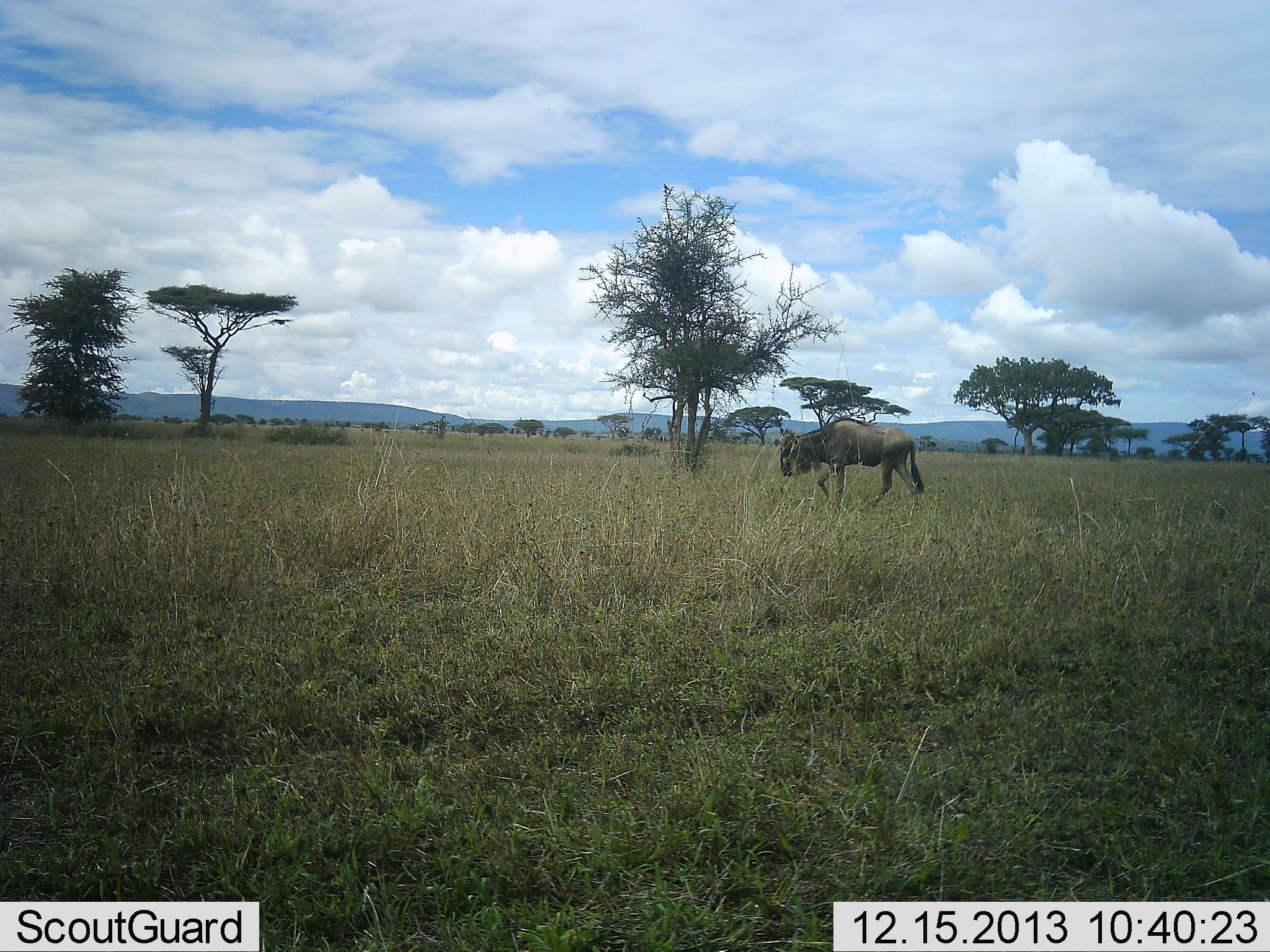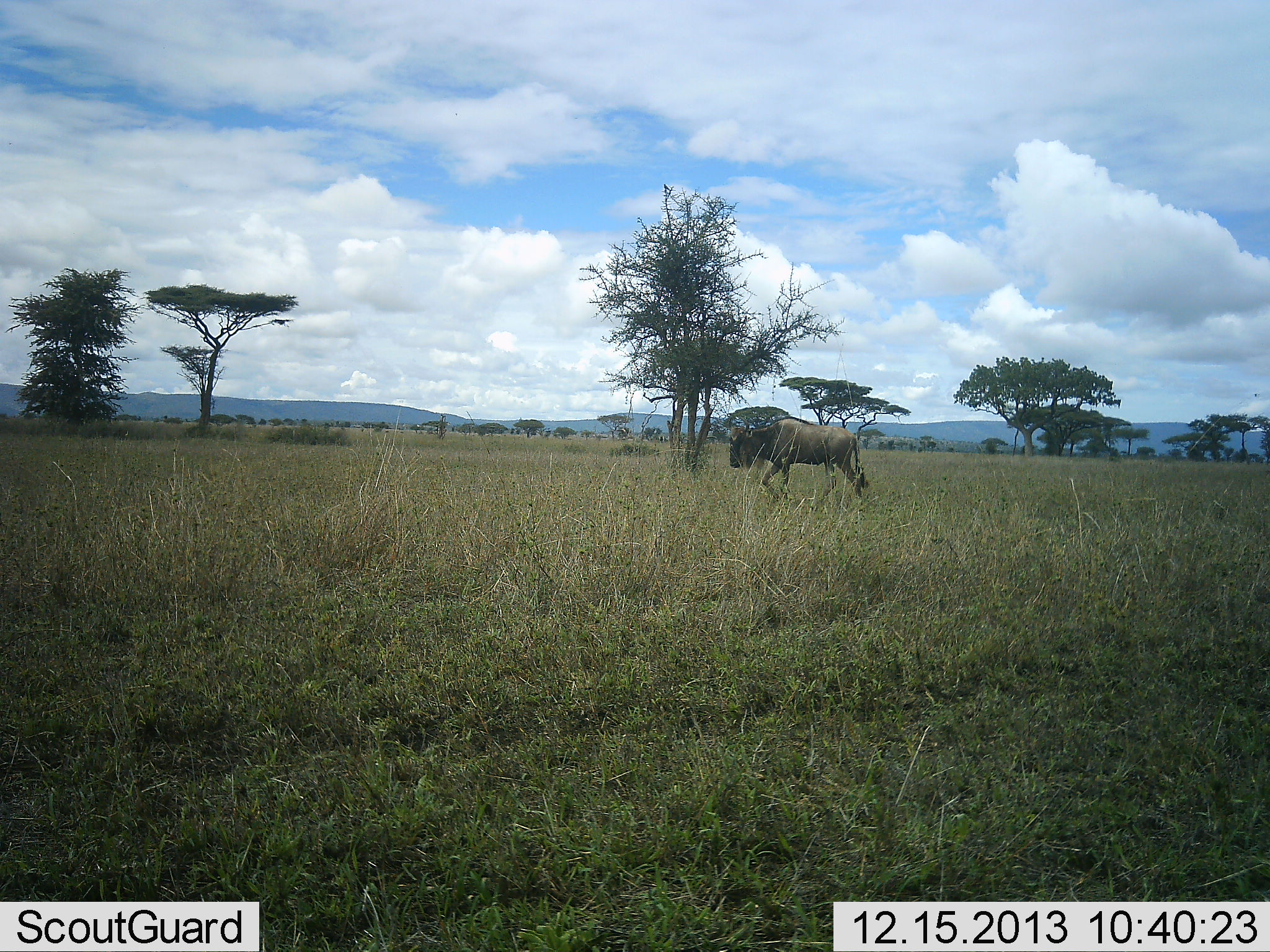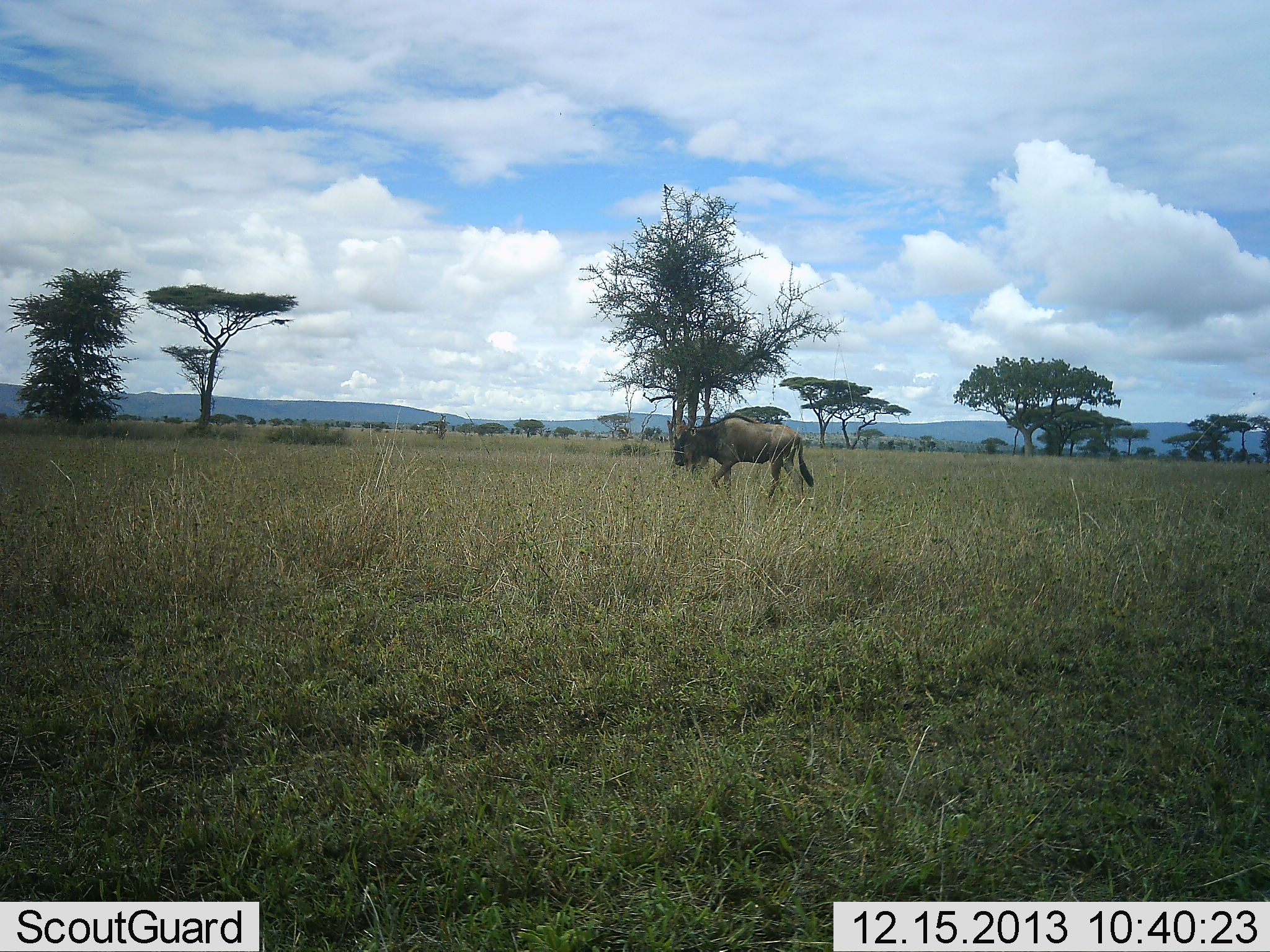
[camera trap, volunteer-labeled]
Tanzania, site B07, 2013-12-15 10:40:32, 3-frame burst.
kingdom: Animalia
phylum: Chordata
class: Mammalia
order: Artiodactyla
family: Bovidae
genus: Connochaetes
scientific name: Connochaetes taurinus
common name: blue wildebeest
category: wildebeest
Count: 1.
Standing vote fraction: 0%.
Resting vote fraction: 0%.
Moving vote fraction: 100%.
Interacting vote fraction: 0%.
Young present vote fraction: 0%.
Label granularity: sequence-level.